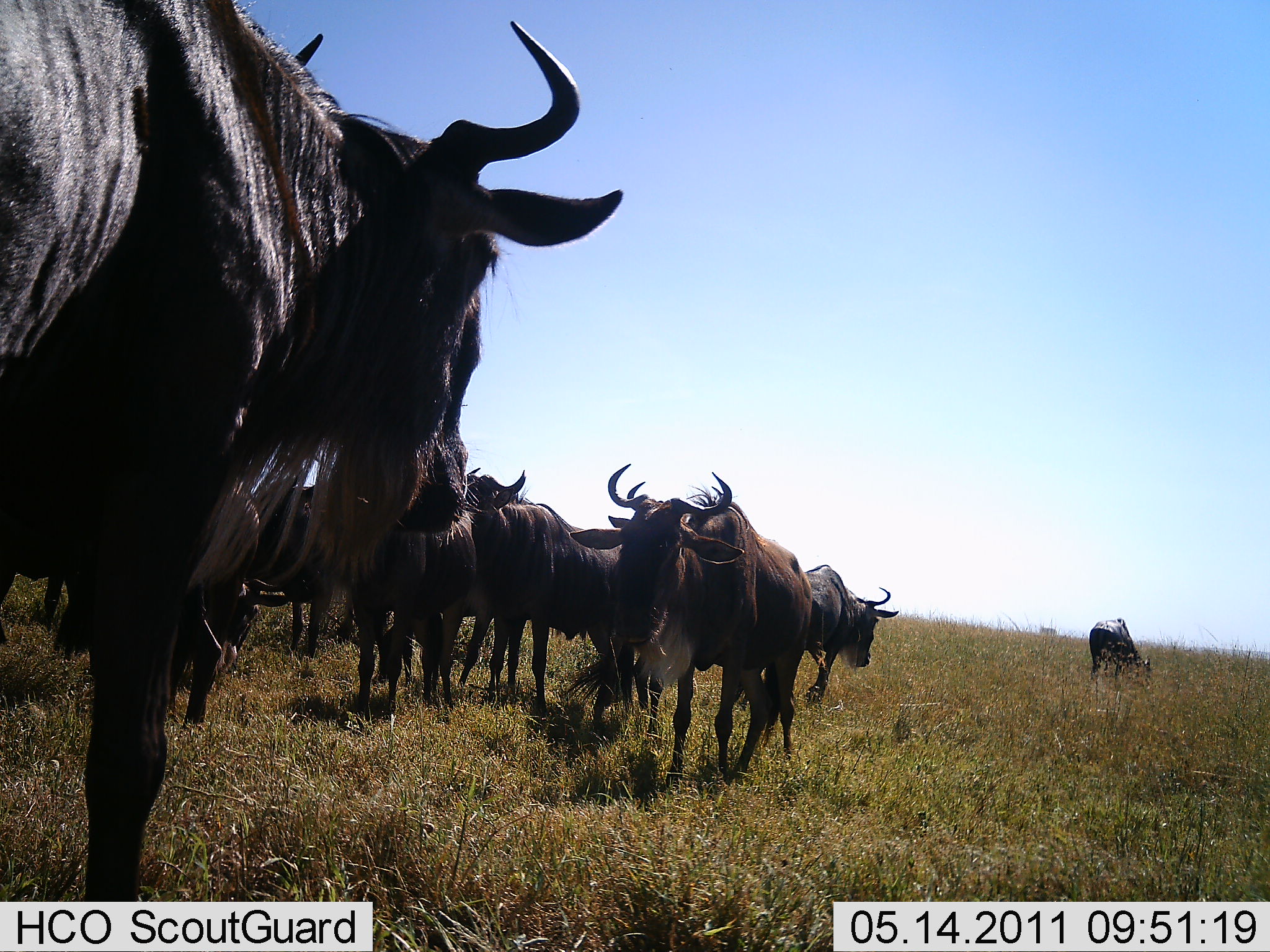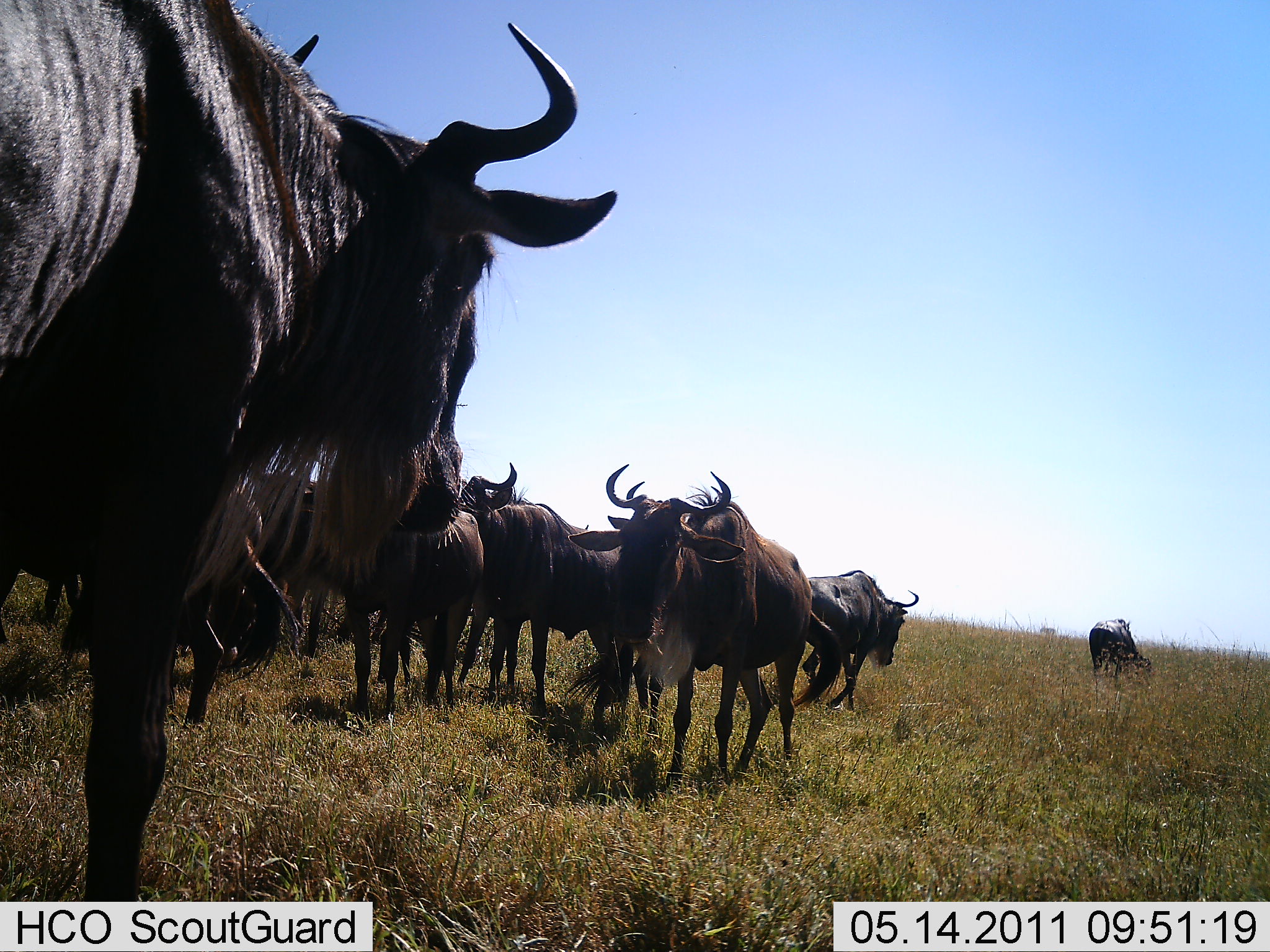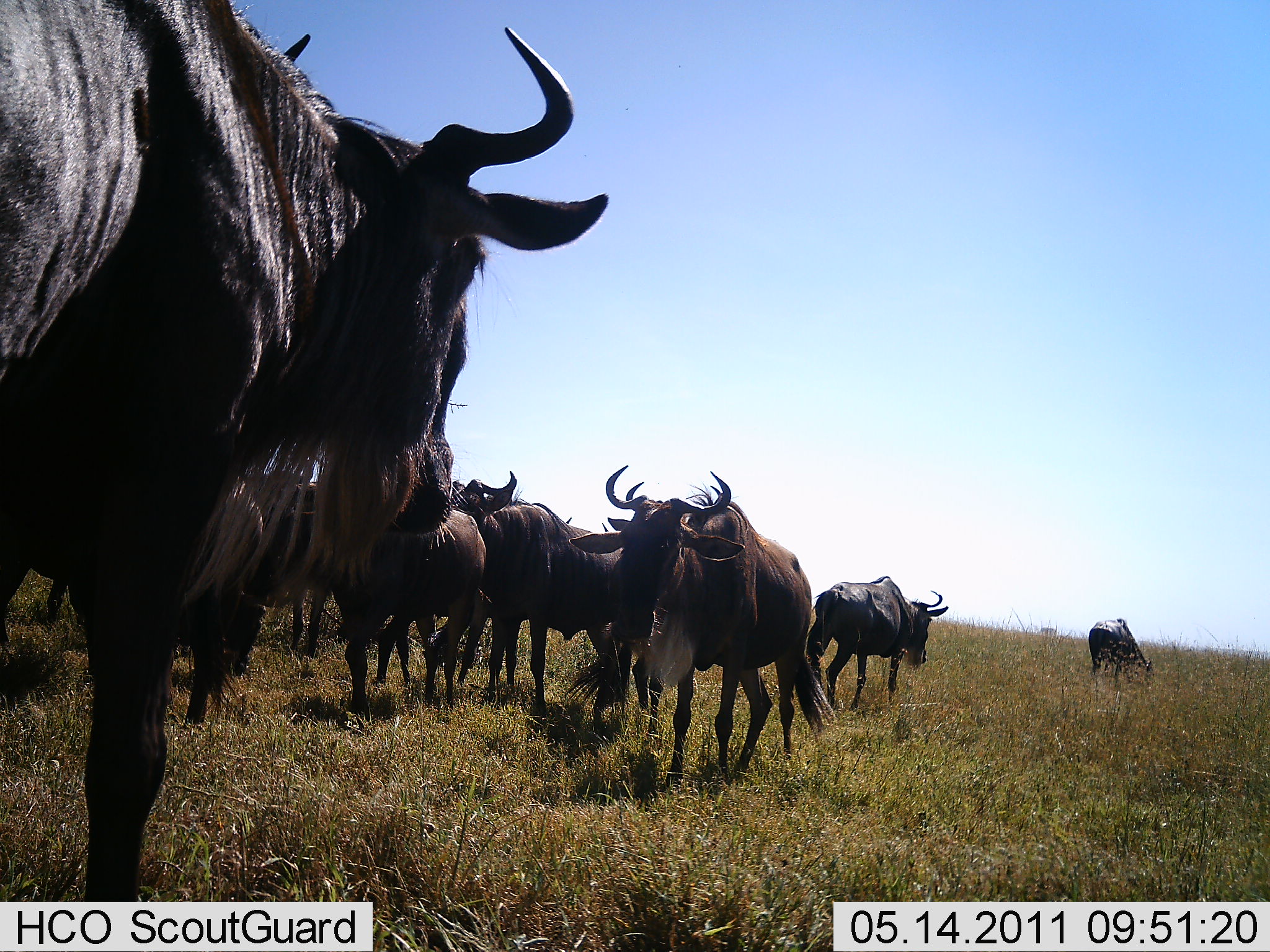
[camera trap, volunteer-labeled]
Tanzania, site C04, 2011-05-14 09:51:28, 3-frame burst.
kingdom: Animalia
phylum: Chordata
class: Mammalia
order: Artiodactyla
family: Bovidae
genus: Connochaetes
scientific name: Connochaetes taurinus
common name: blue wildebeest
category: wildebeest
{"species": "wildebeest (blue wildebeest) (Connochaetes taurinus)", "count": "11-50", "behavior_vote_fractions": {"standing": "80%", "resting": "0%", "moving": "50%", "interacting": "10%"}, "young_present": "0%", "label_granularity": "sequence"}